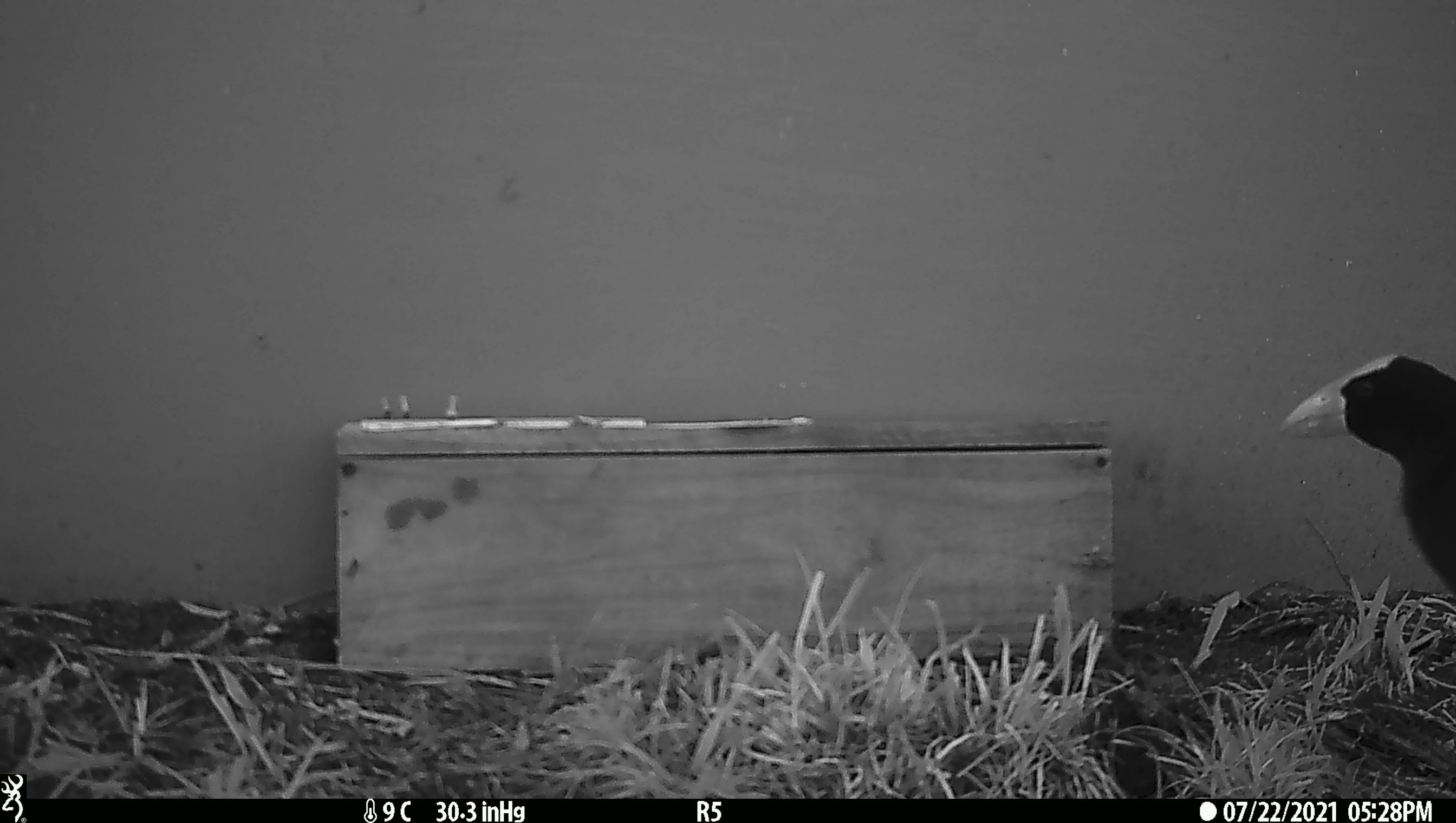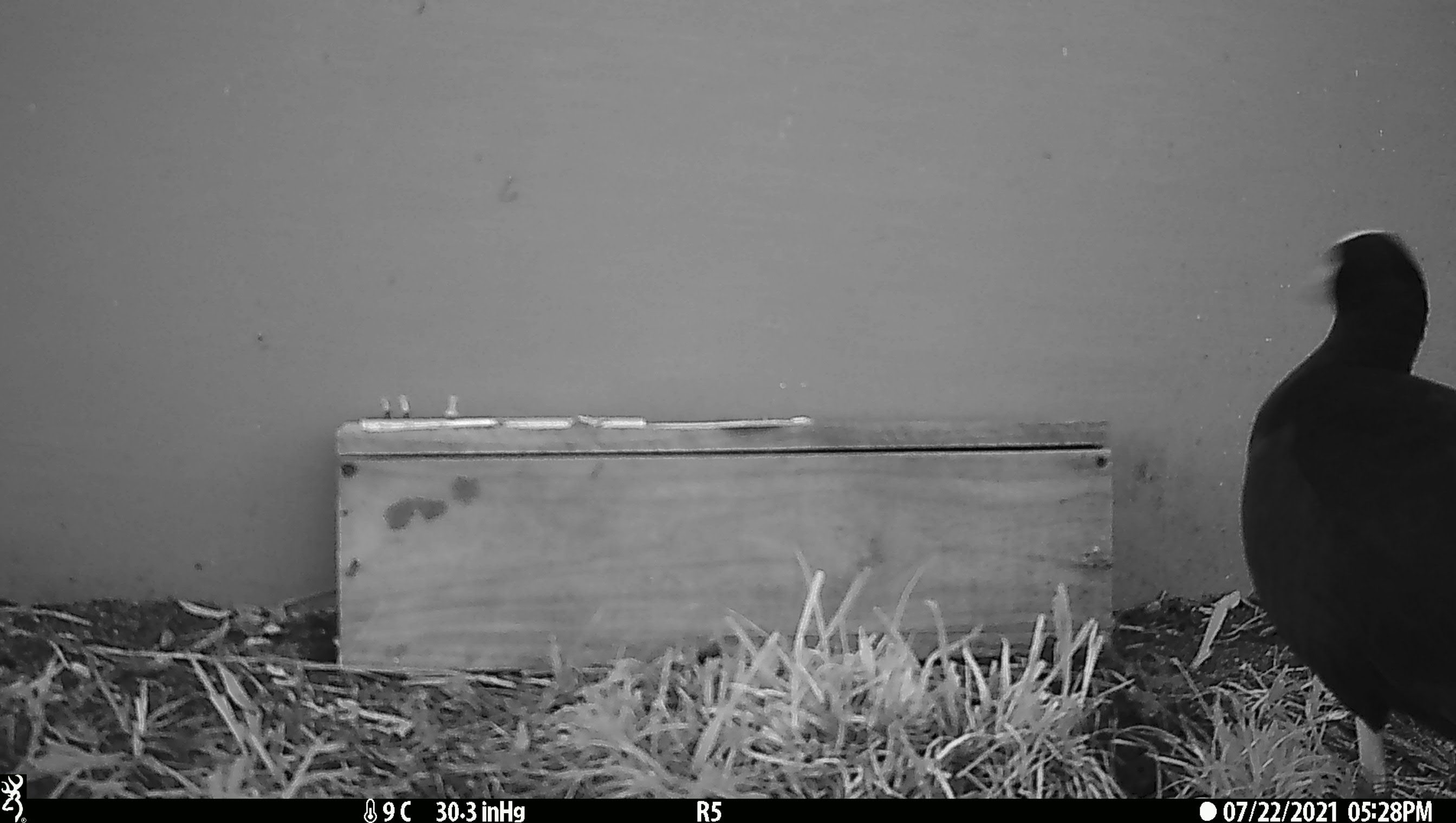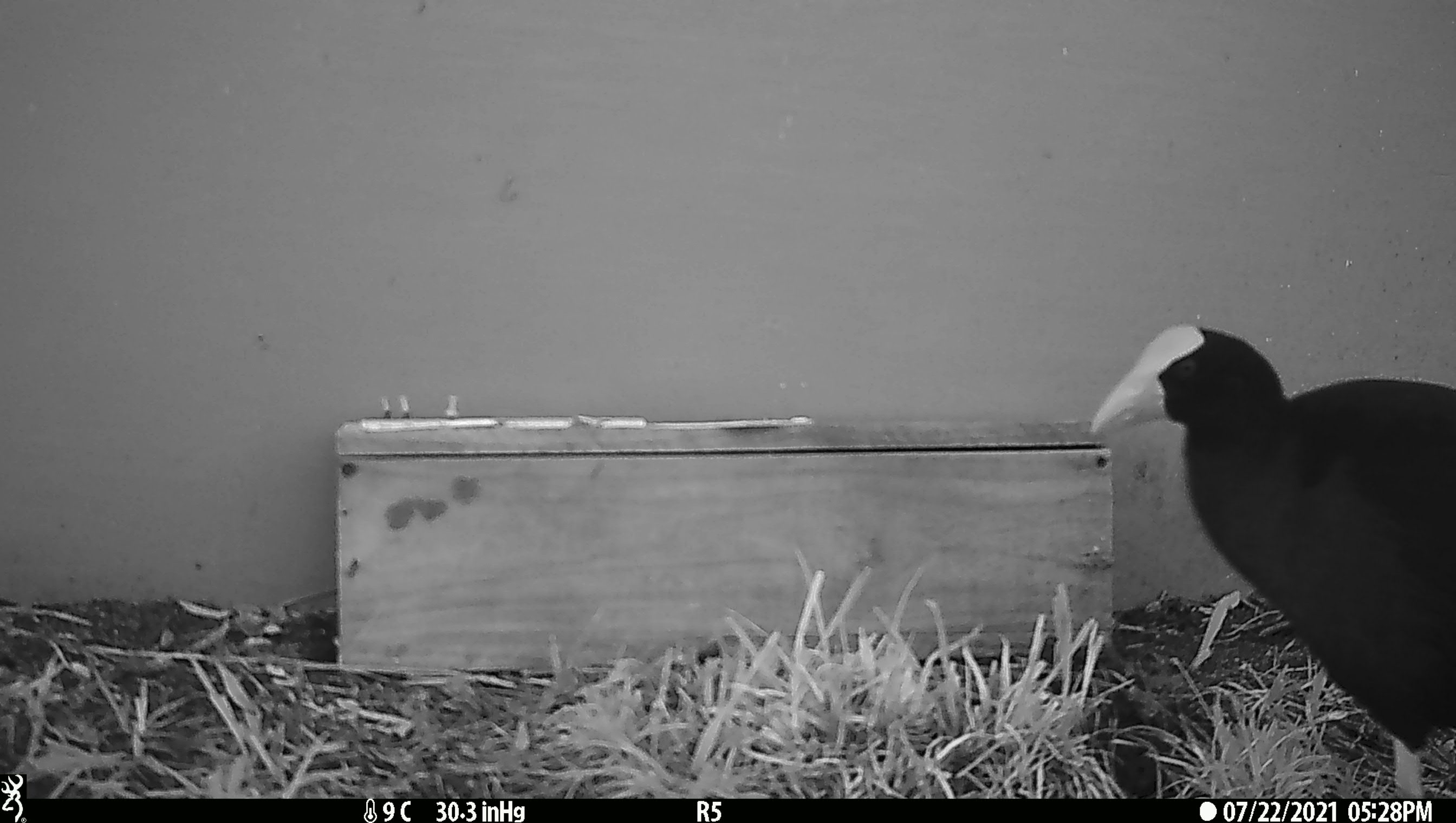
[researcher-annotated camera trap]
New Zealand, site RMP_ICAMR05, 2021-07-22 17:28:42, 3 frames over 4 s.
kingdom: Animalia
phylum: Chordata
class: Aves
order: Gruiformes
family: Rallidae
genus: Porphyrio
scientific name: Porphyrio melanotus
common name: australasian swamphen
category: pukeko